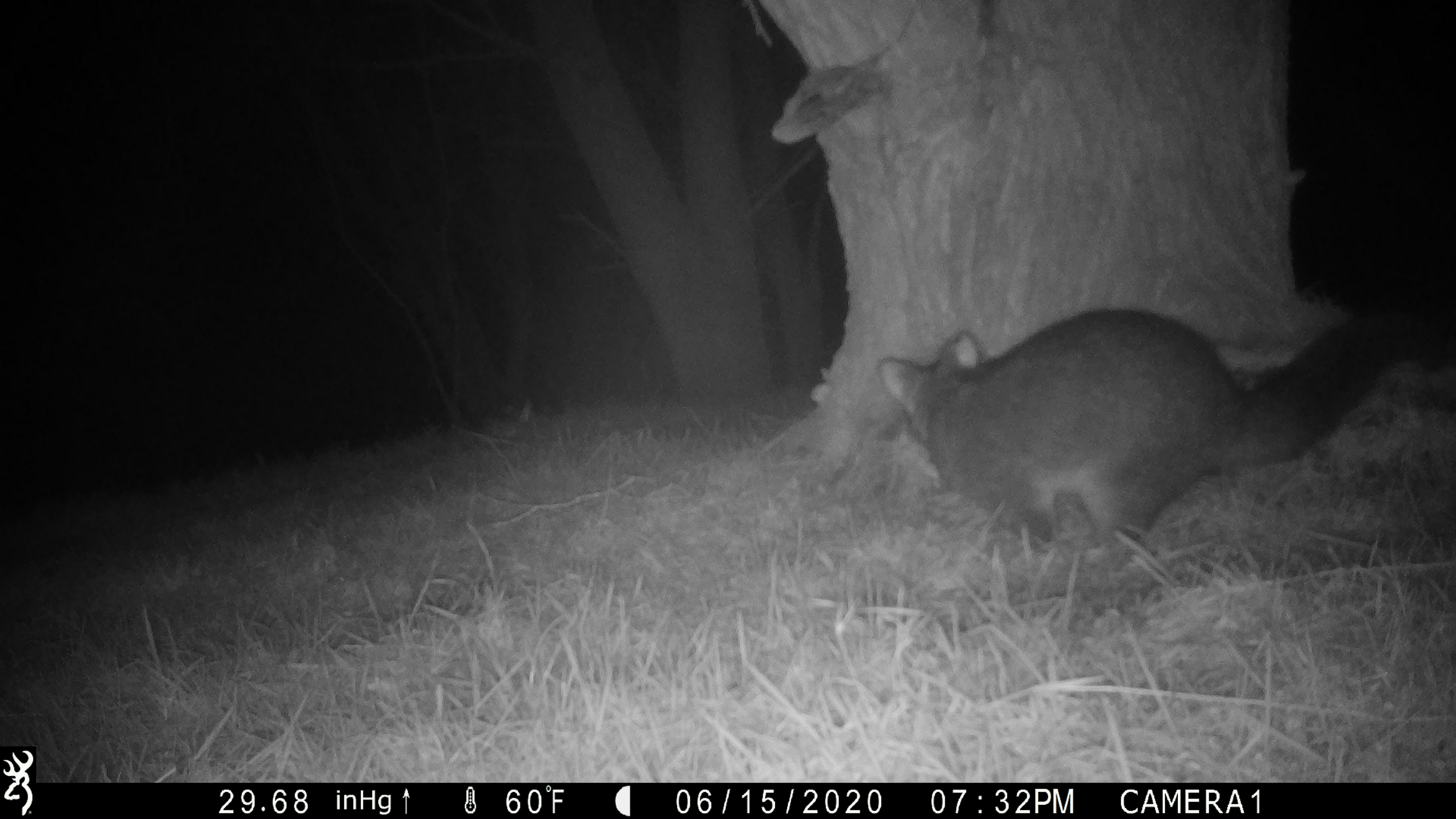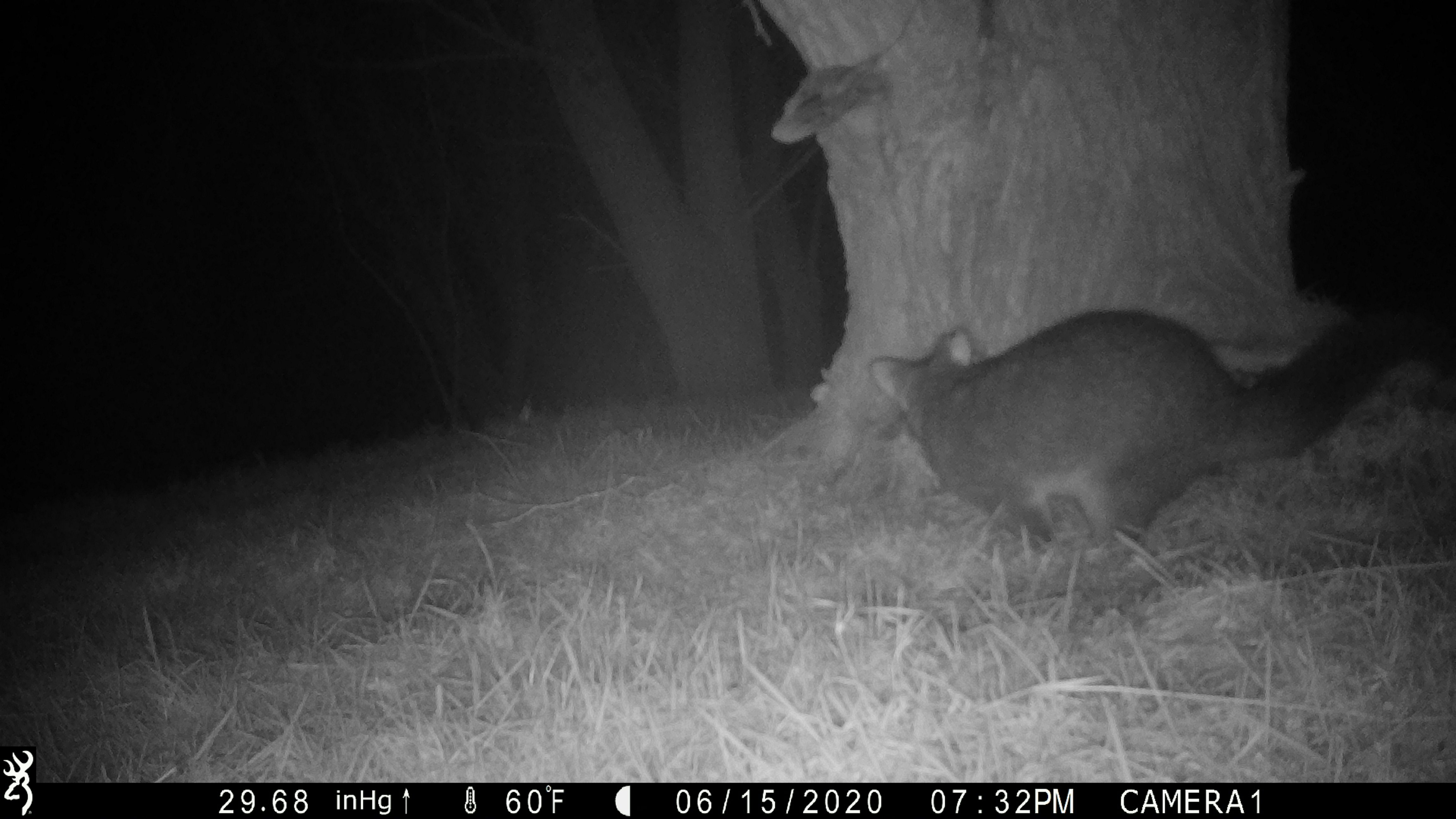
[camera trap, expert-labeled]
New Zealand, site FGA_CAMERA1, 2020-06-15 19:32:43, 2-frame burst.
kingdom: Animalia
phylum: Chordata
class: Mammalia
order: Diprotodontia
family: Phalangeridae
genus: Trichosurus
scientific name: Trichosurus vulpecula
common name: common brushtail possum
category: possum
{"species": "possum (common brushtail possum) (Trichosurus vulpecula)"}